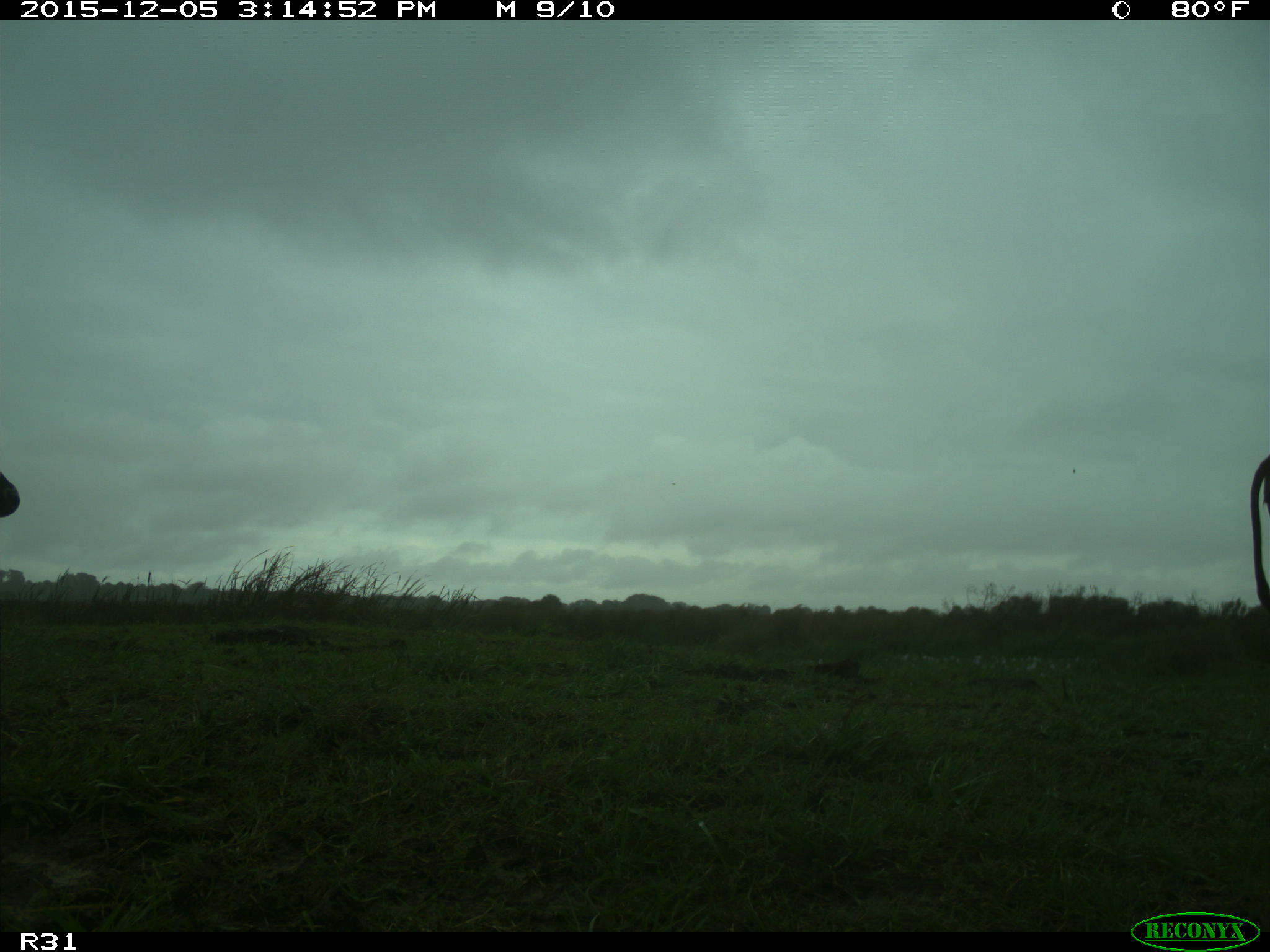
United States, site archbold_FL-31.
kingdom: Animalia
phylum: Chordata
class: Mammalia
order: Artiodactyla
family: Bovidae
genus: Bos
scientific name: Bos taurus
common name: domestic cow